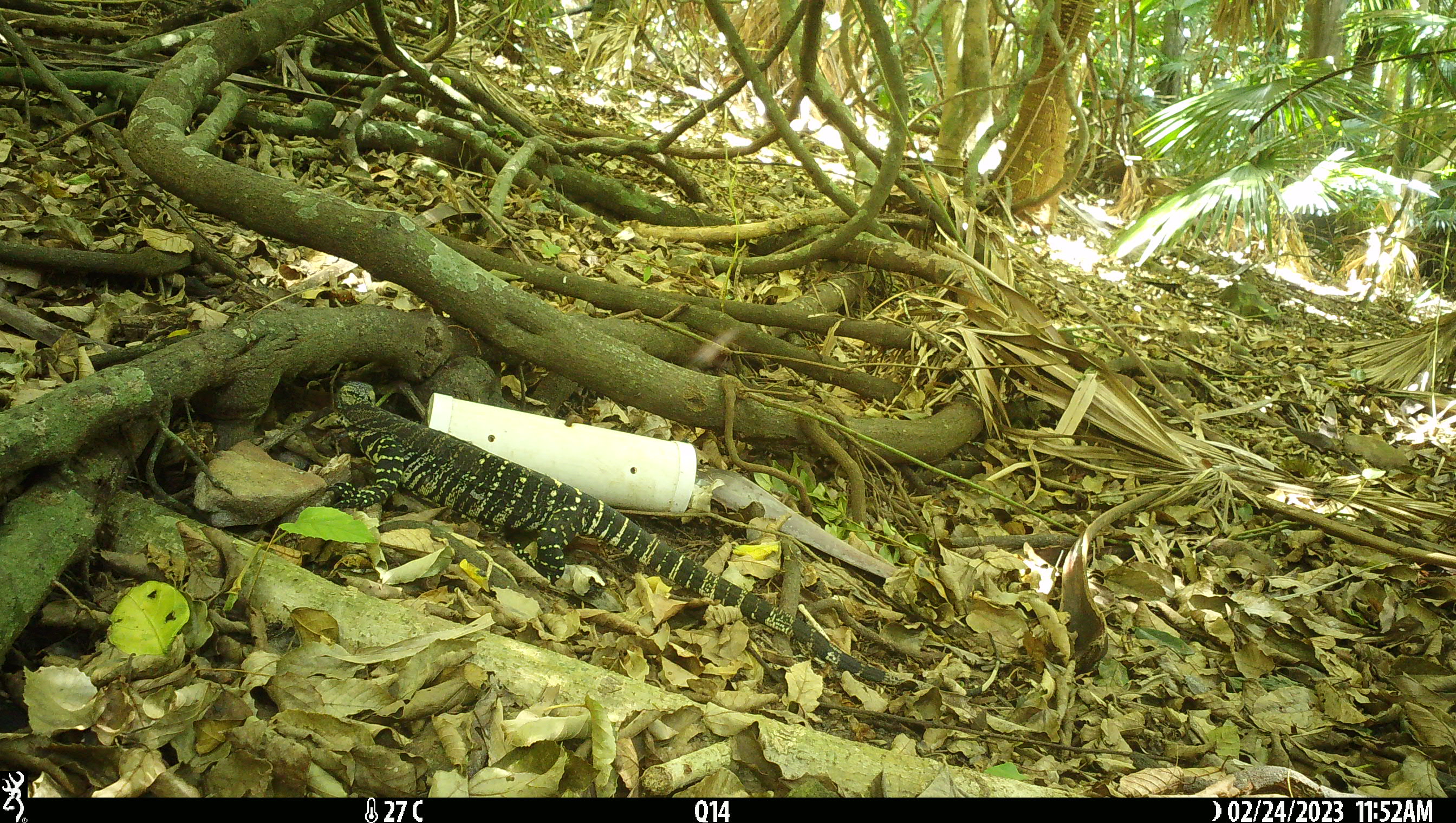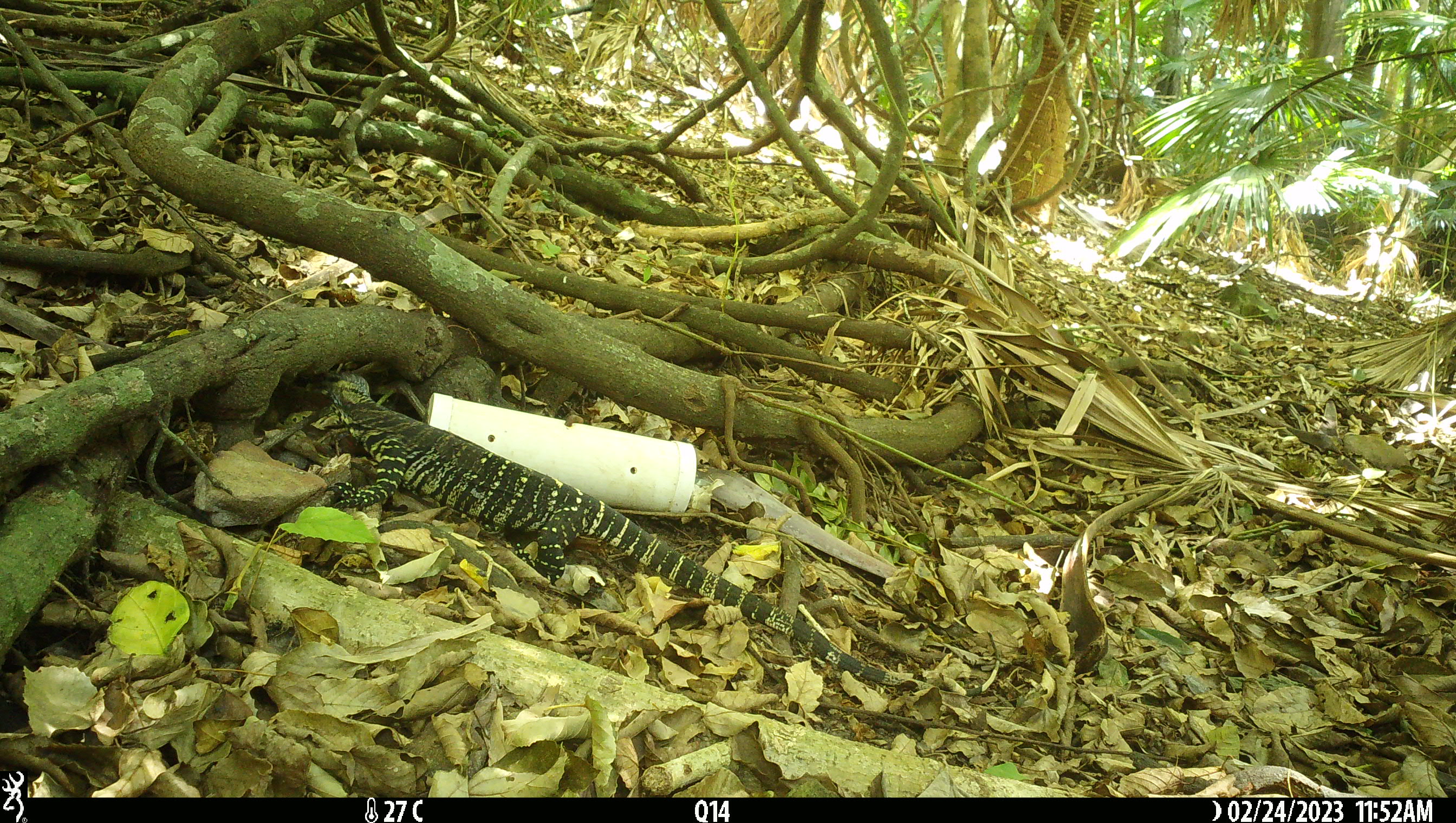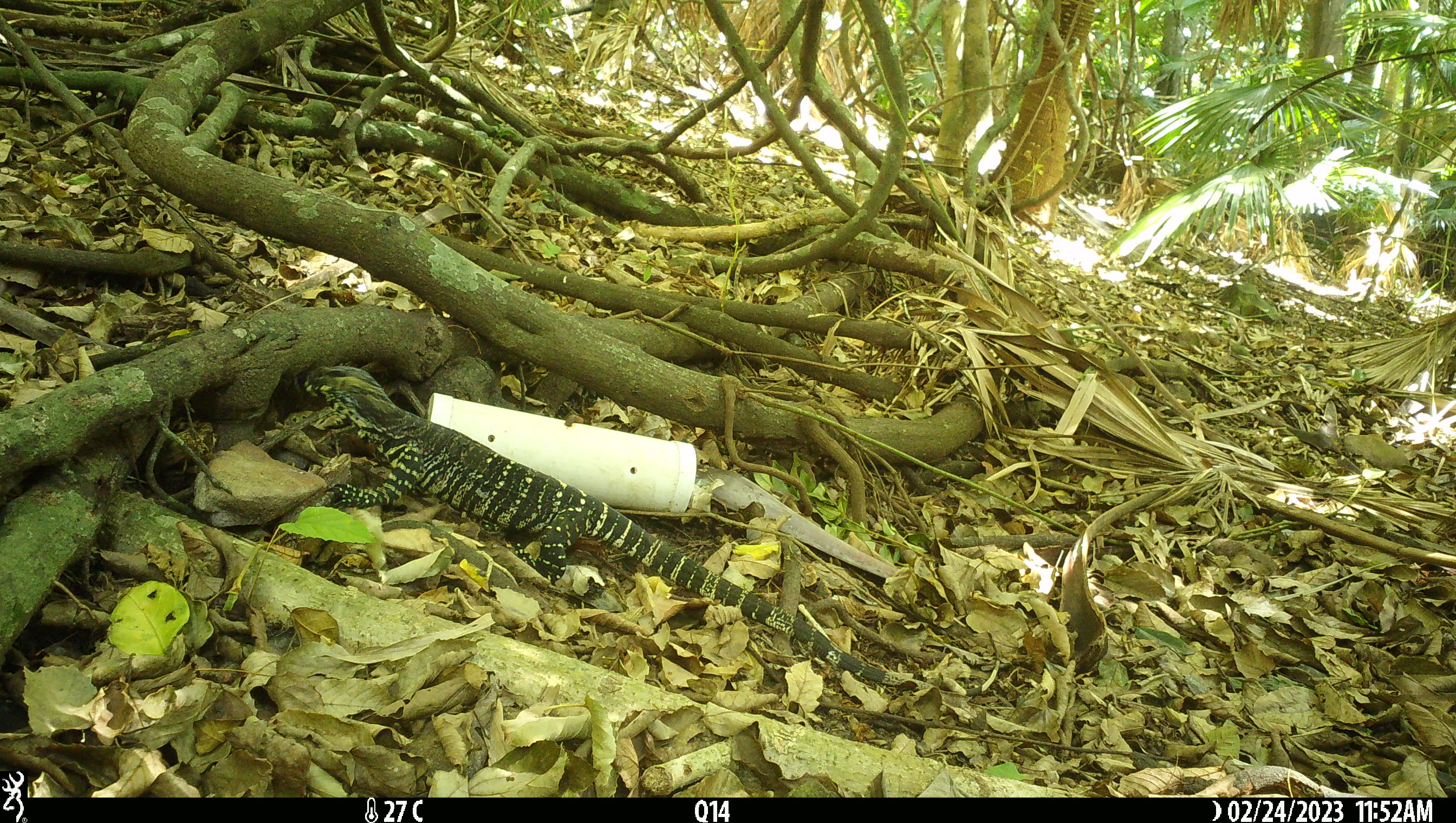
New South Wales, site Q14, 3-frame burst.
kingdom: Animalia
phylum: Chordata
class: Reptilia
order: Squamata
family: Varanidae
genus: Varanus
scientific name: Varanus varius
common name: lace monitor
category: goanna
Goanna (lace monitor) (Varanus varius).